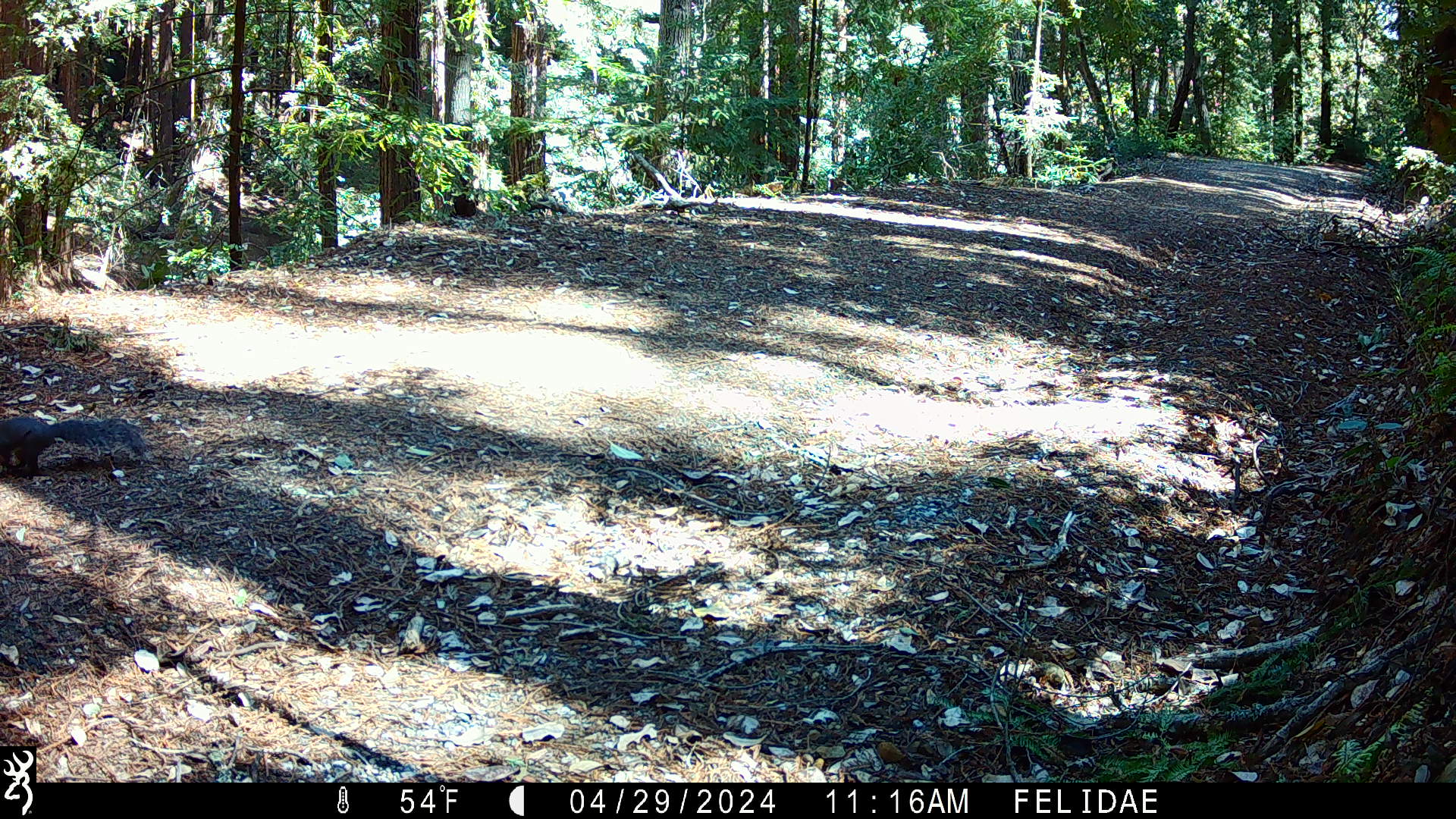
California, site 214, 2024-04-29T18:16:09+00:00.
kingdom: Animalia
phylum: Chordata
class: Mammalia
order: Rodentia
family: Sciuridae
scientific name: Sciuridae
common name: squirrel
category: unknown squirrel